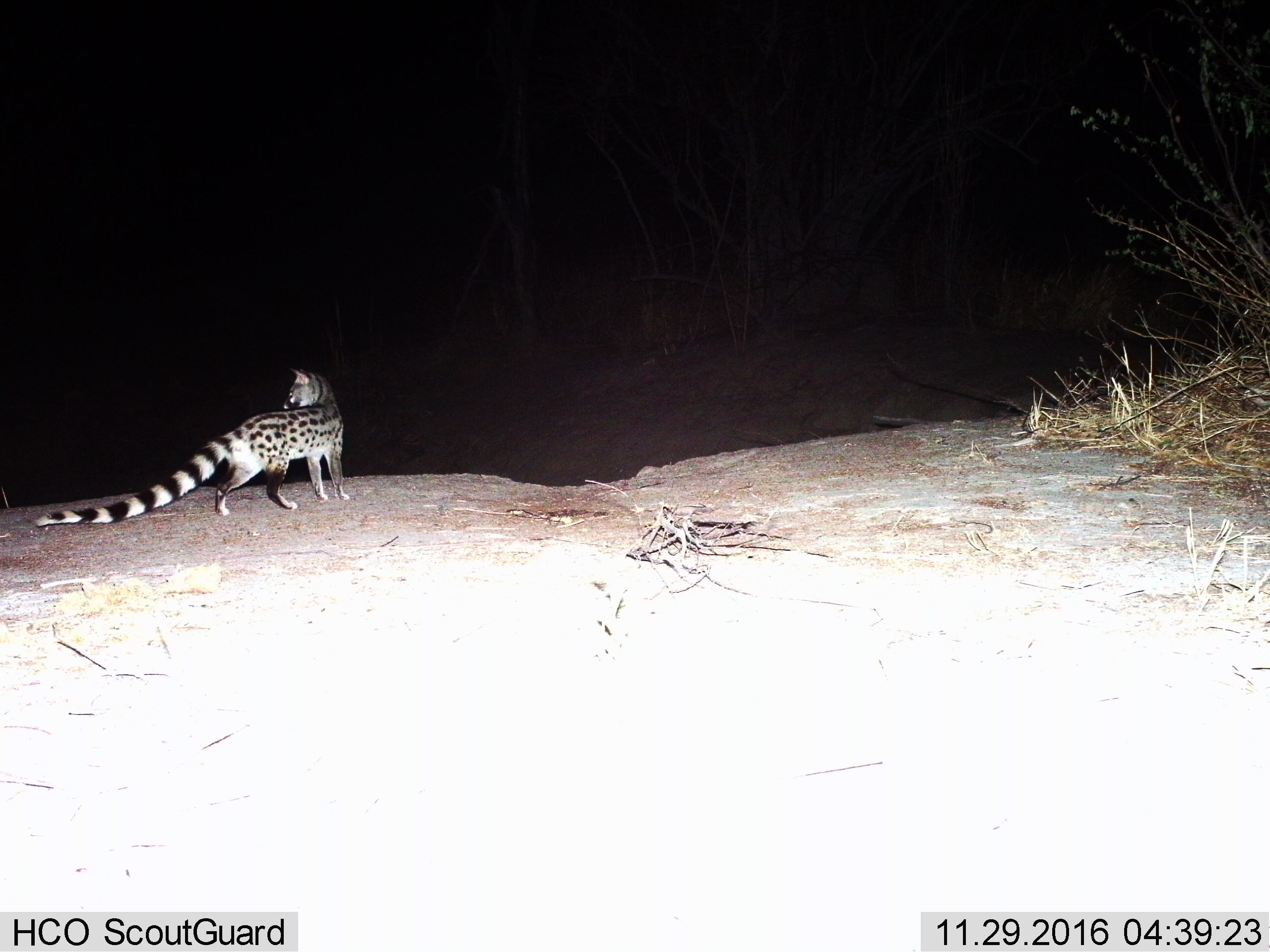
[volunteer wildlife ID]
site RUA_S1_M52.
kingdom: Animalia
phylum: Chordata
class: Mammalia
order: Carnivora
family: Viverridae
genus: Genetta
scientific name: Genetta genetta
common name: small-spotted genet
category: genetcommonsmallspotted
Genetcommonsmallspotted (small-spotted genet) (Genetta genetta), count 1. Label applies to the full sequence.